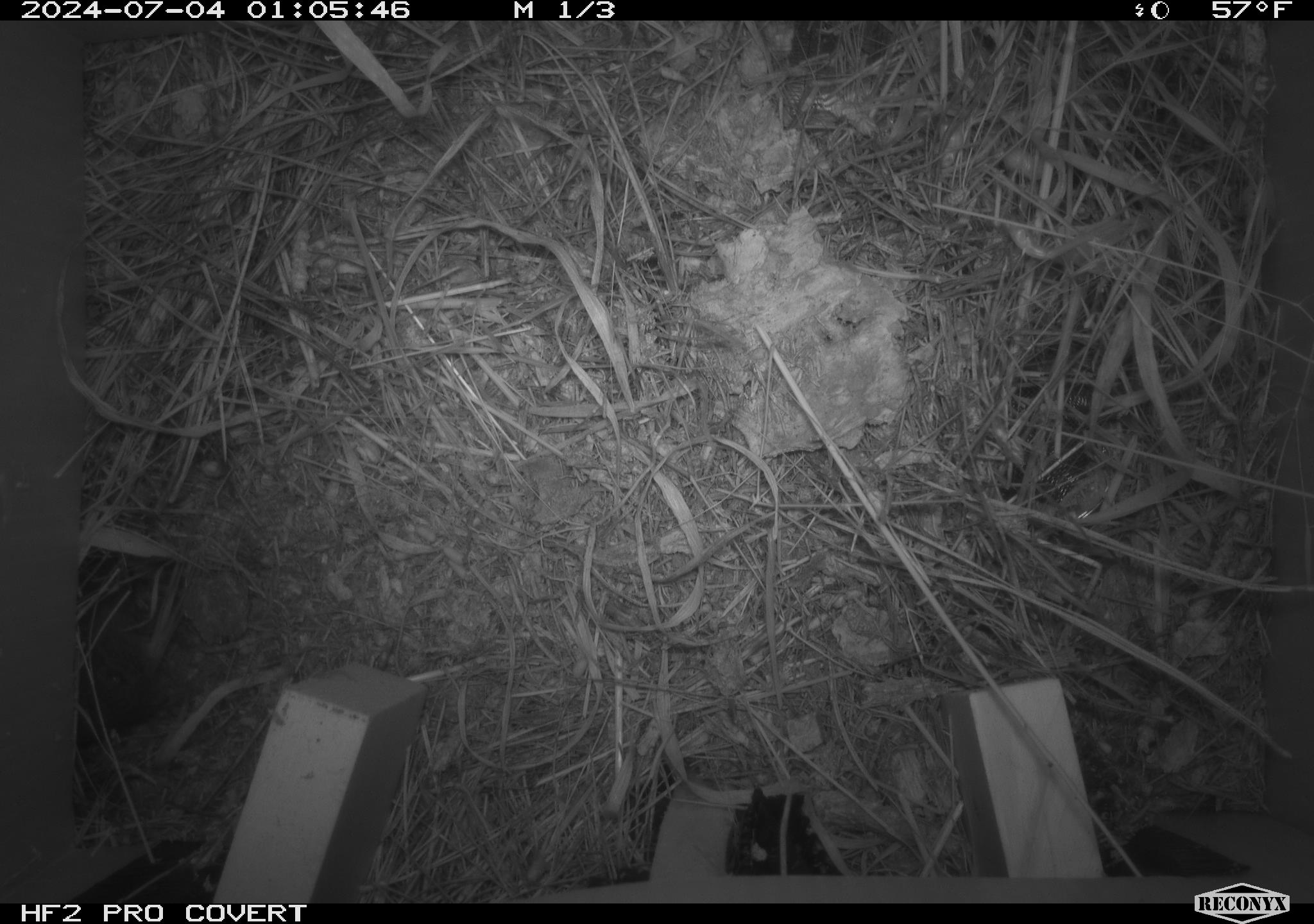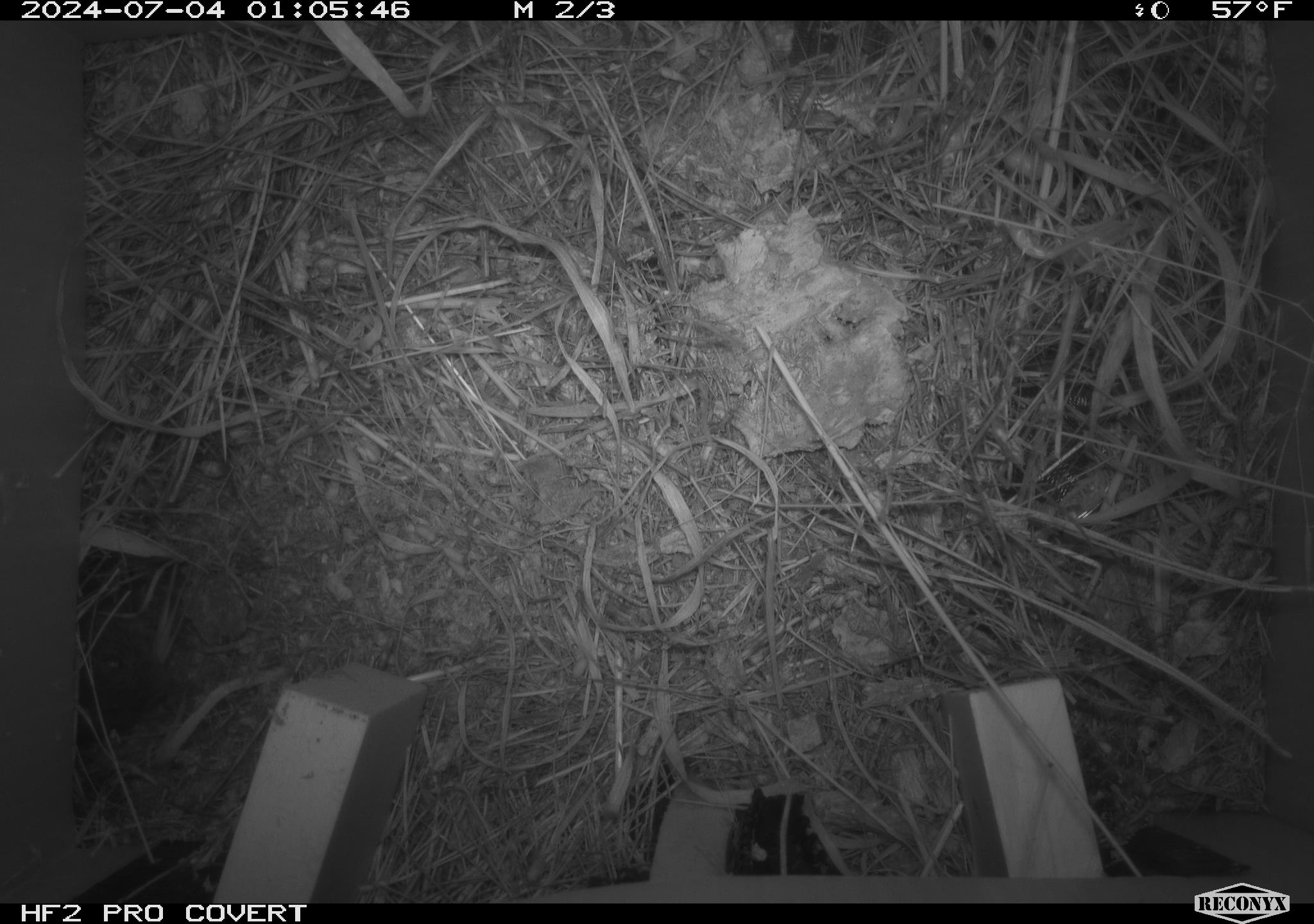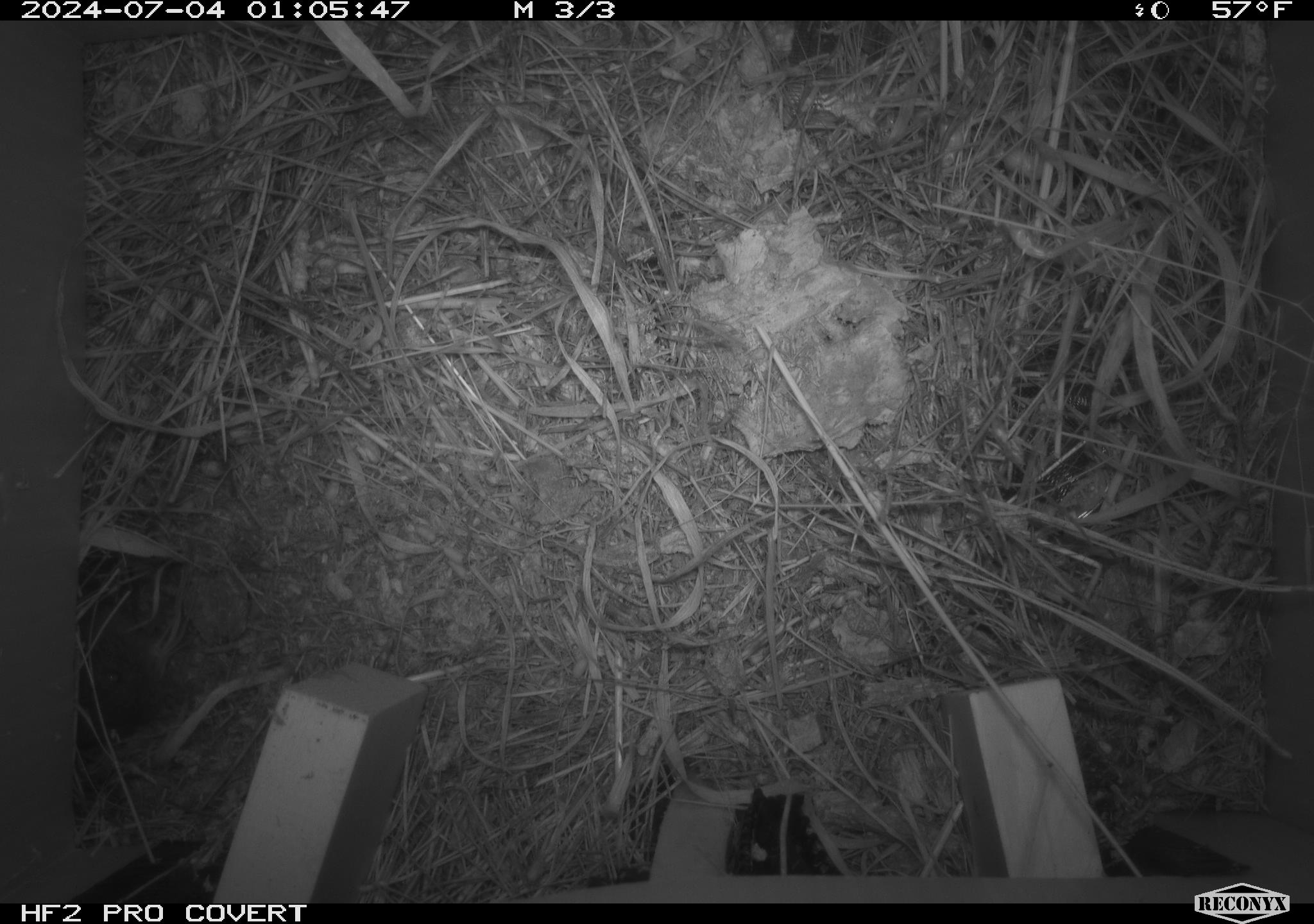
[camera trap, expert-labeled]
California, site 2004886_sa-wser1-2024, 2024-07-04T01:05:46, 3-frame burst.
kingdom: Animalia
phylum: Chordata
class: Mammalia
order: Rodentia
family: Cricetidae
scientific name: Arvicolinae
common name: voles, lemmings, and muskrats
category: arvicolinae subfamily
Arvicolinae subfamily (voles, lemmings, and muskrats) (Arvicolinae).